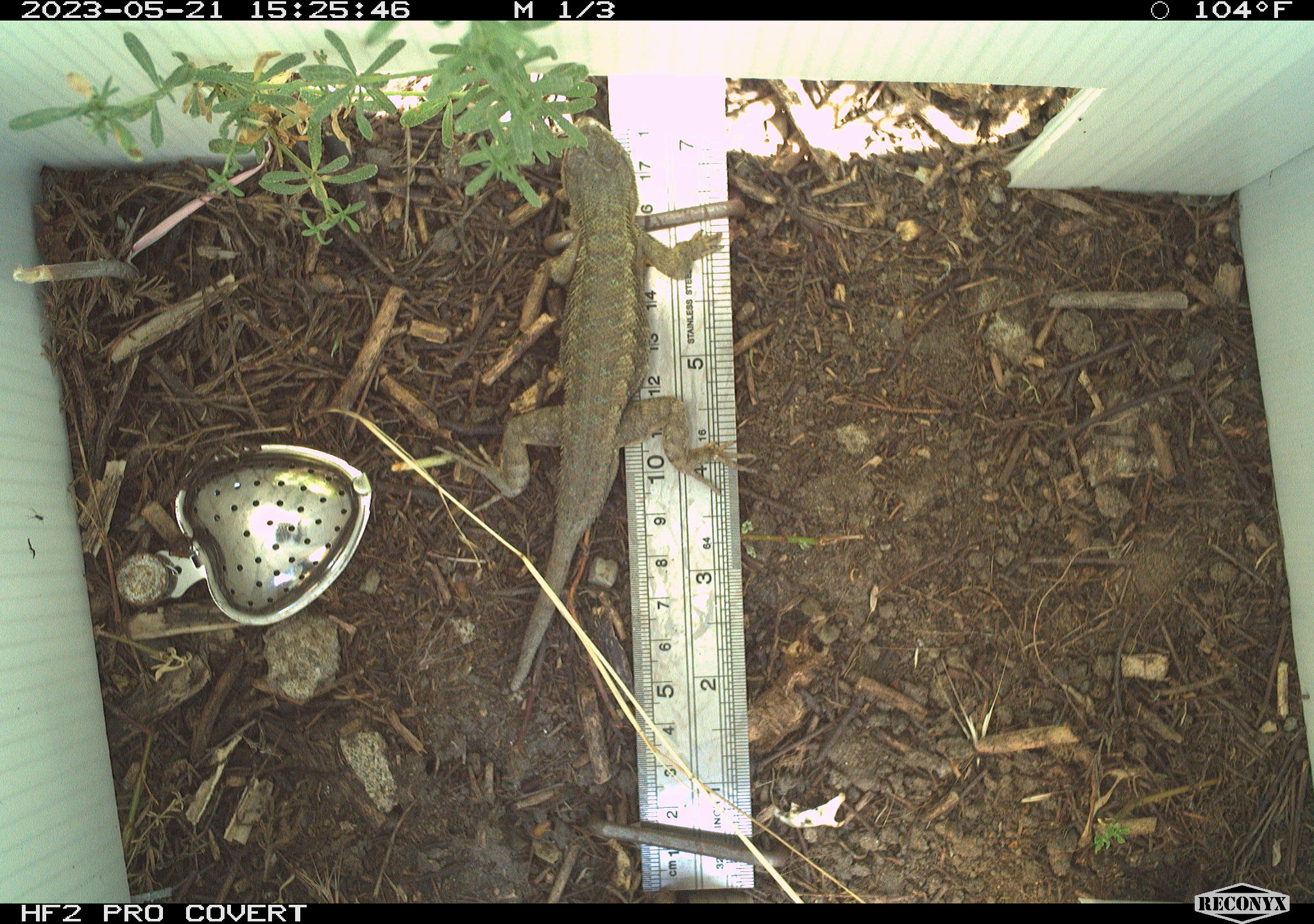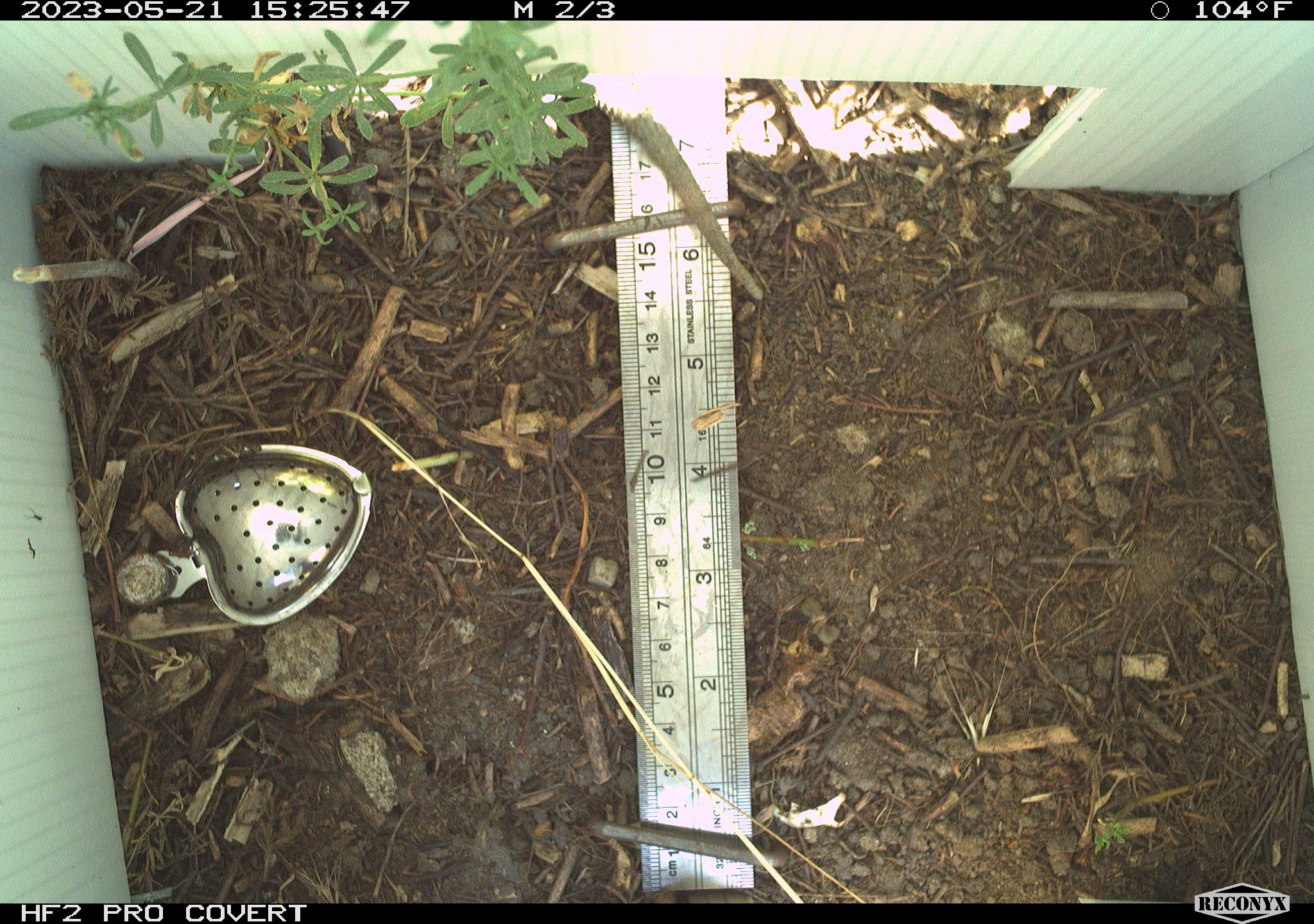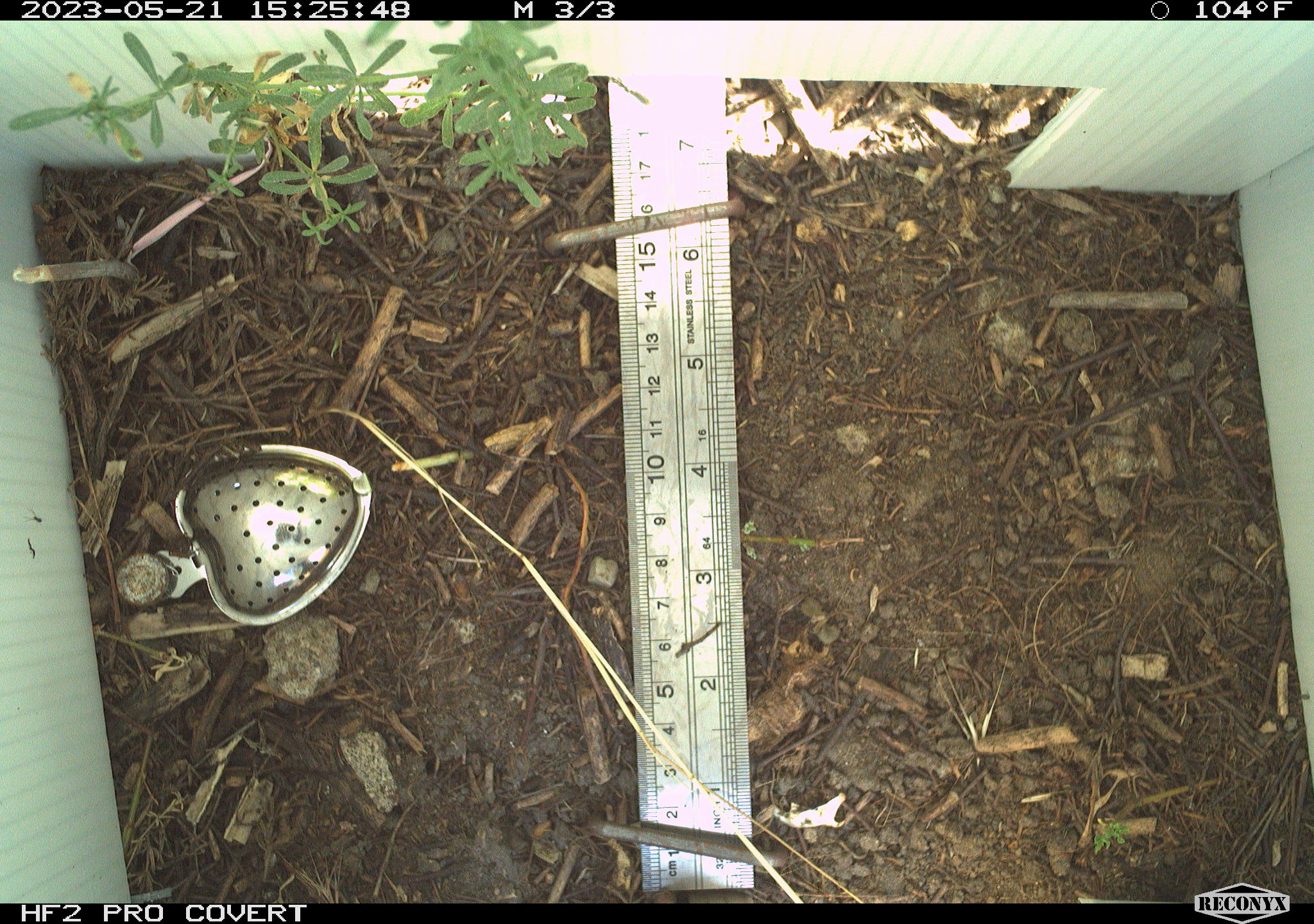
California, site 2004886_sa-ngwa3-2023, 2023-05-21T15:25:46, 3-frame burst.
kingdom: Animalia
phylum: Chordata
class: Reptilia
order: Squamata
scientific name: Squamata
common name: lizards and snakes